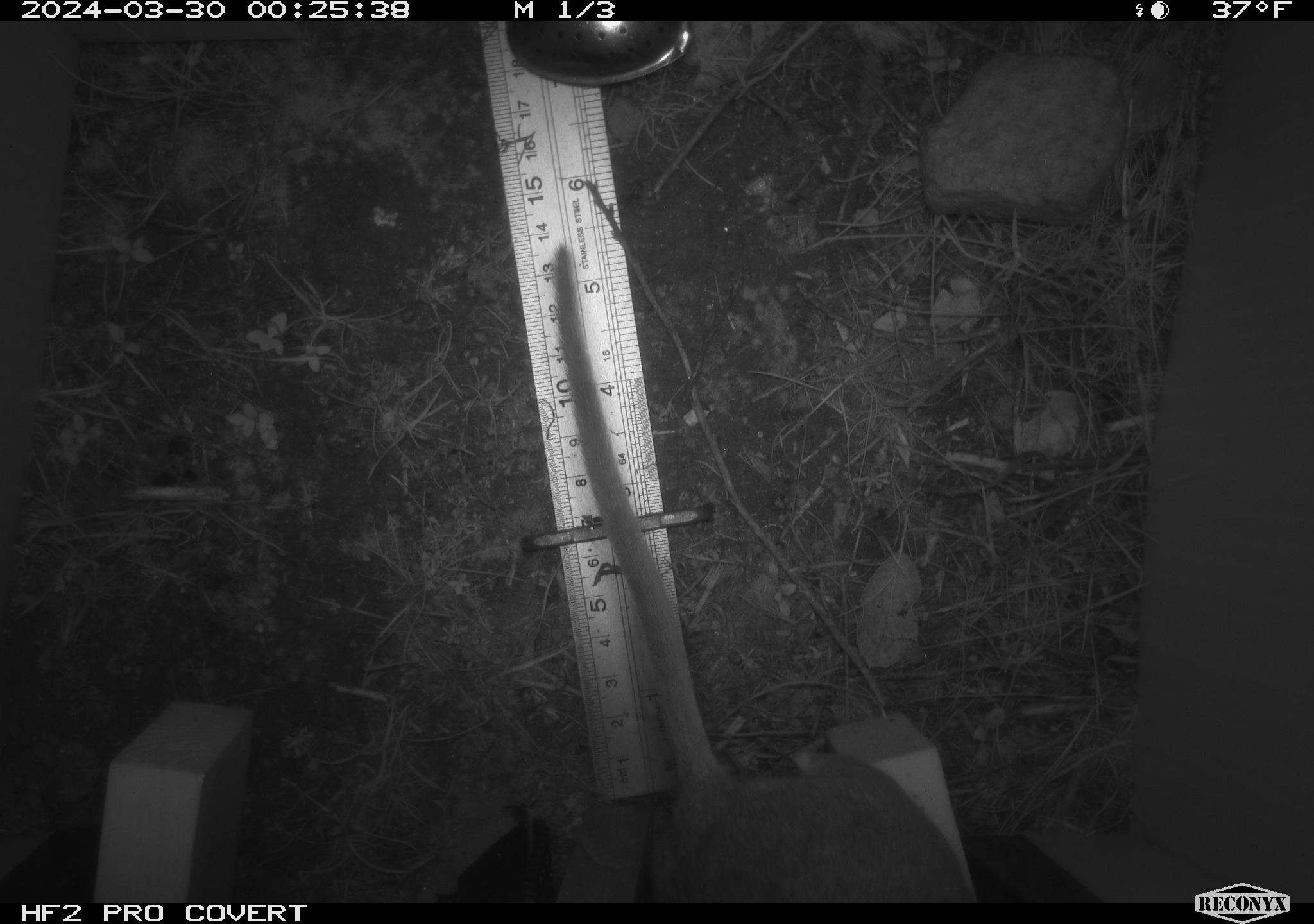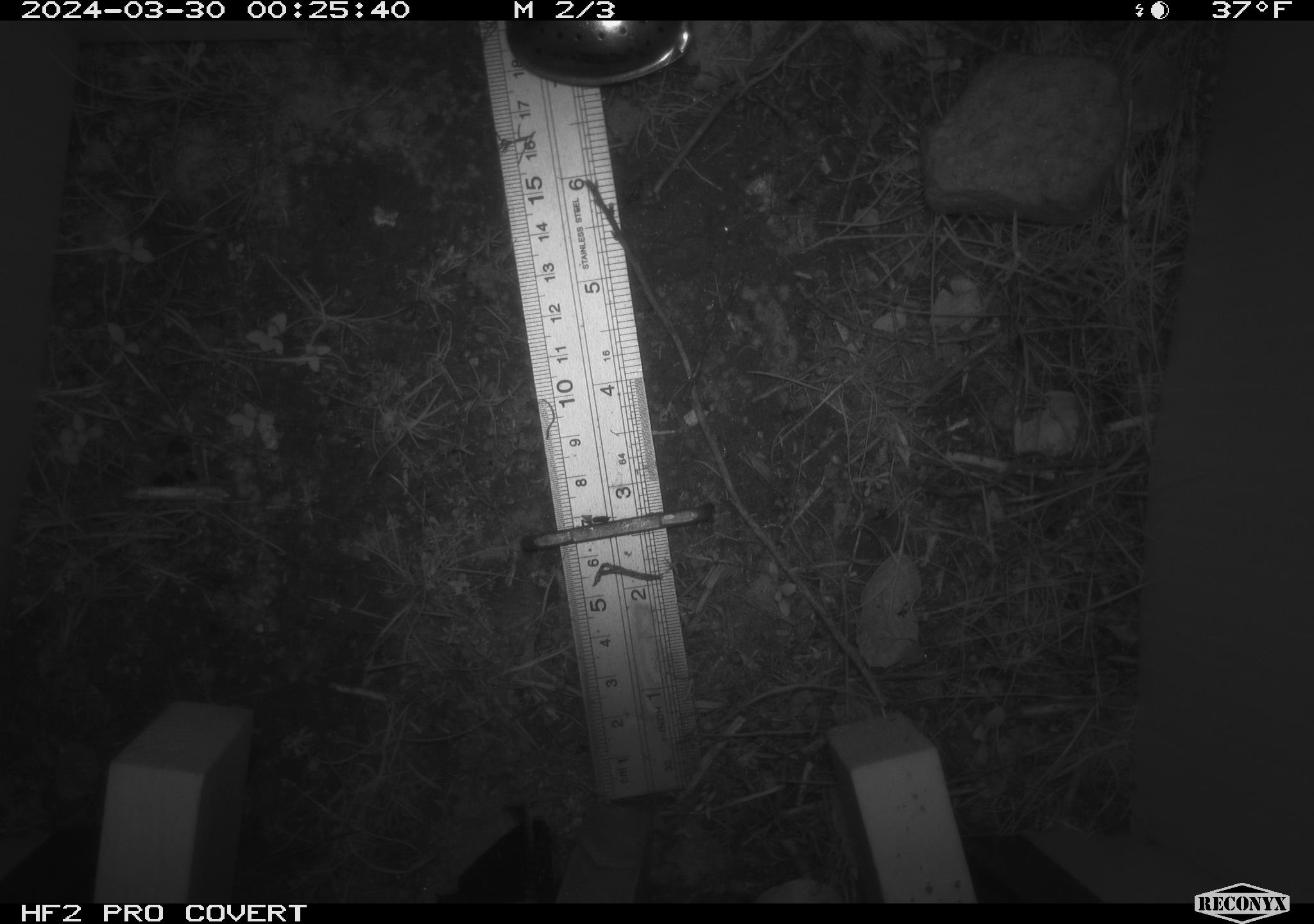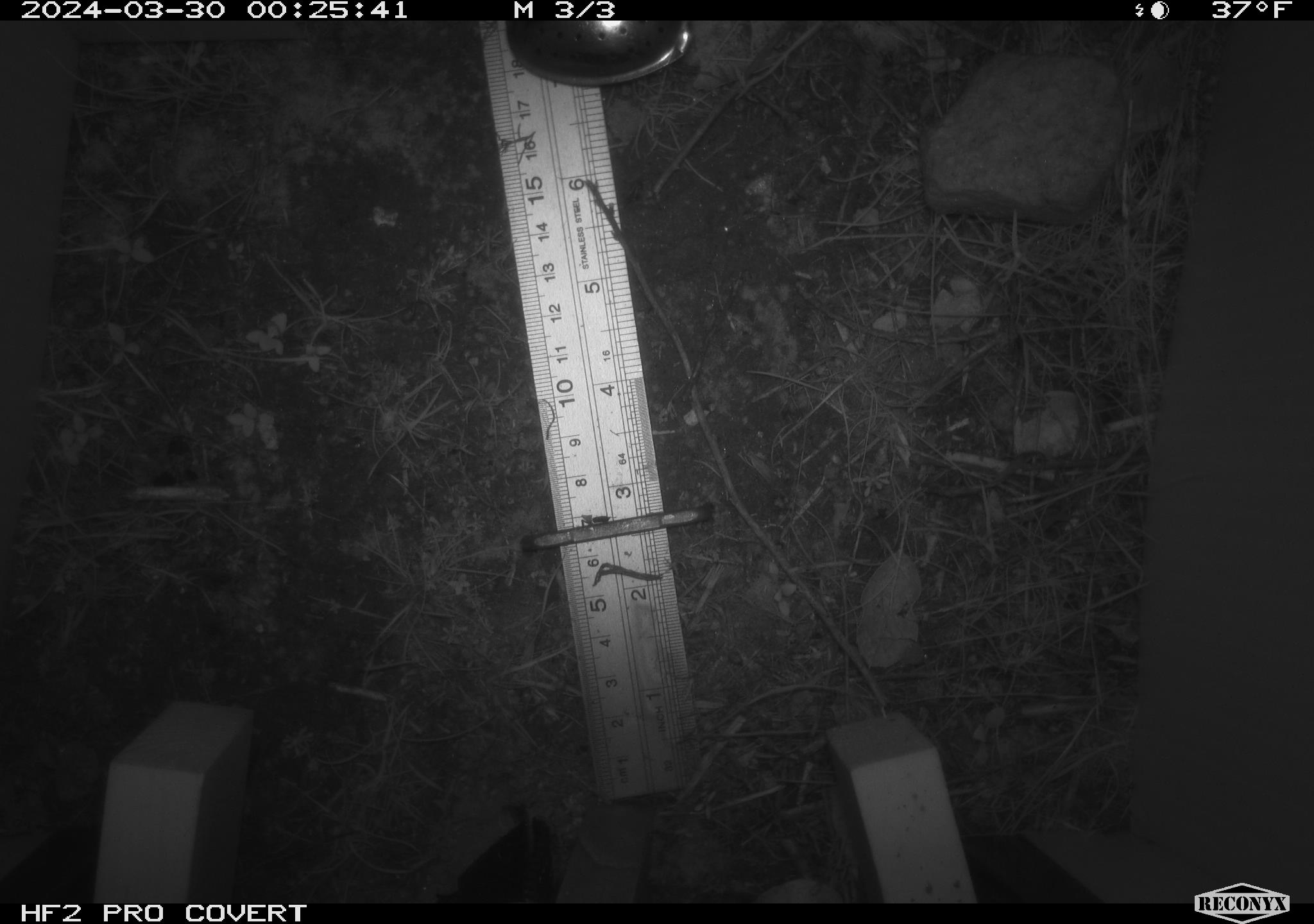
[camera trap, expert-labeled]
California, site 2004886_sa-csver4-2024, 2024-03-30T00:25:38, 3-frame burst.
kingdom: Animalia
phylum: Chordata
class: Mammalia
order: Rodentia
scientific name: Rodentia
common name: woodrat or rat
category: woodrat or rat species